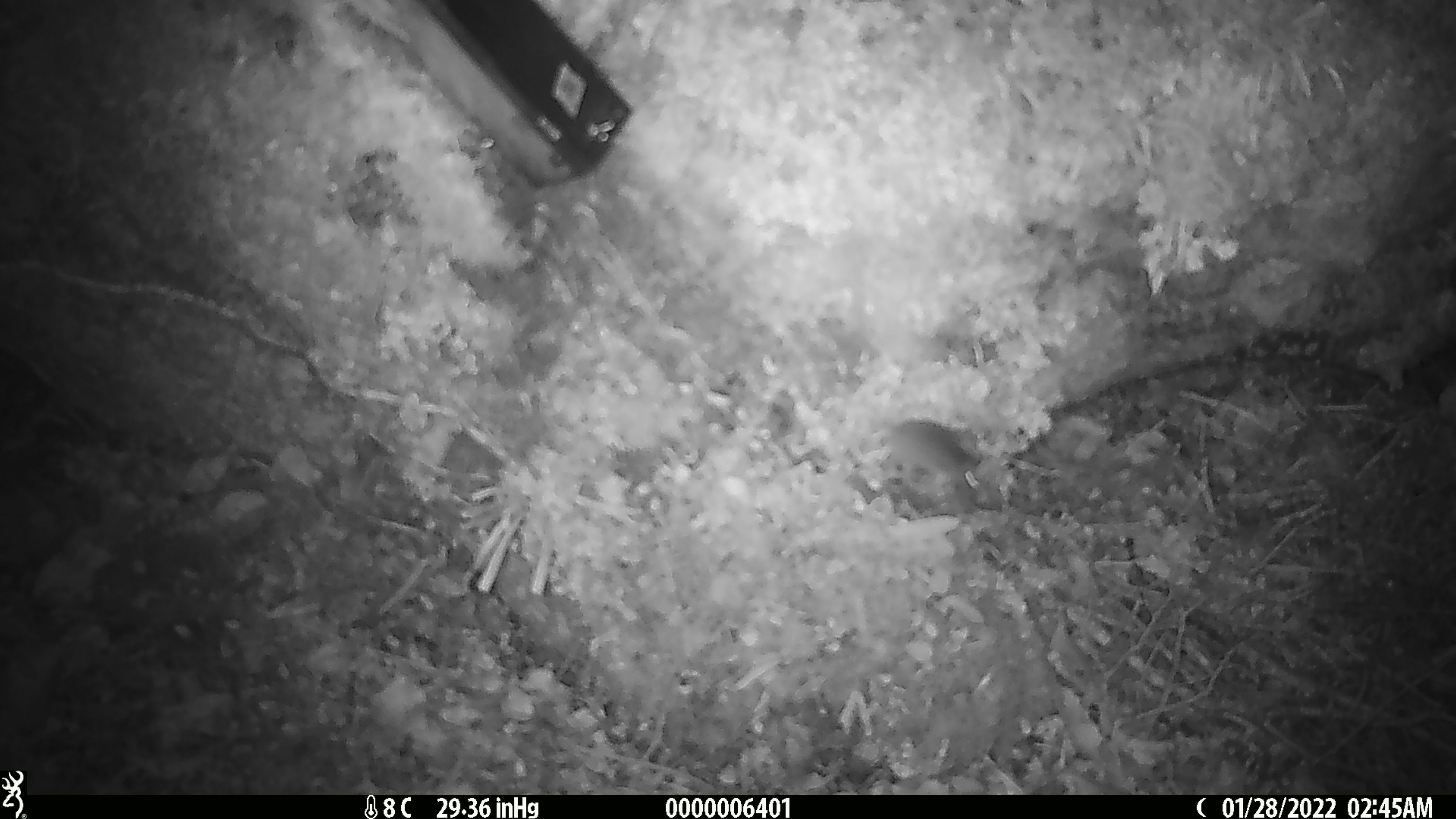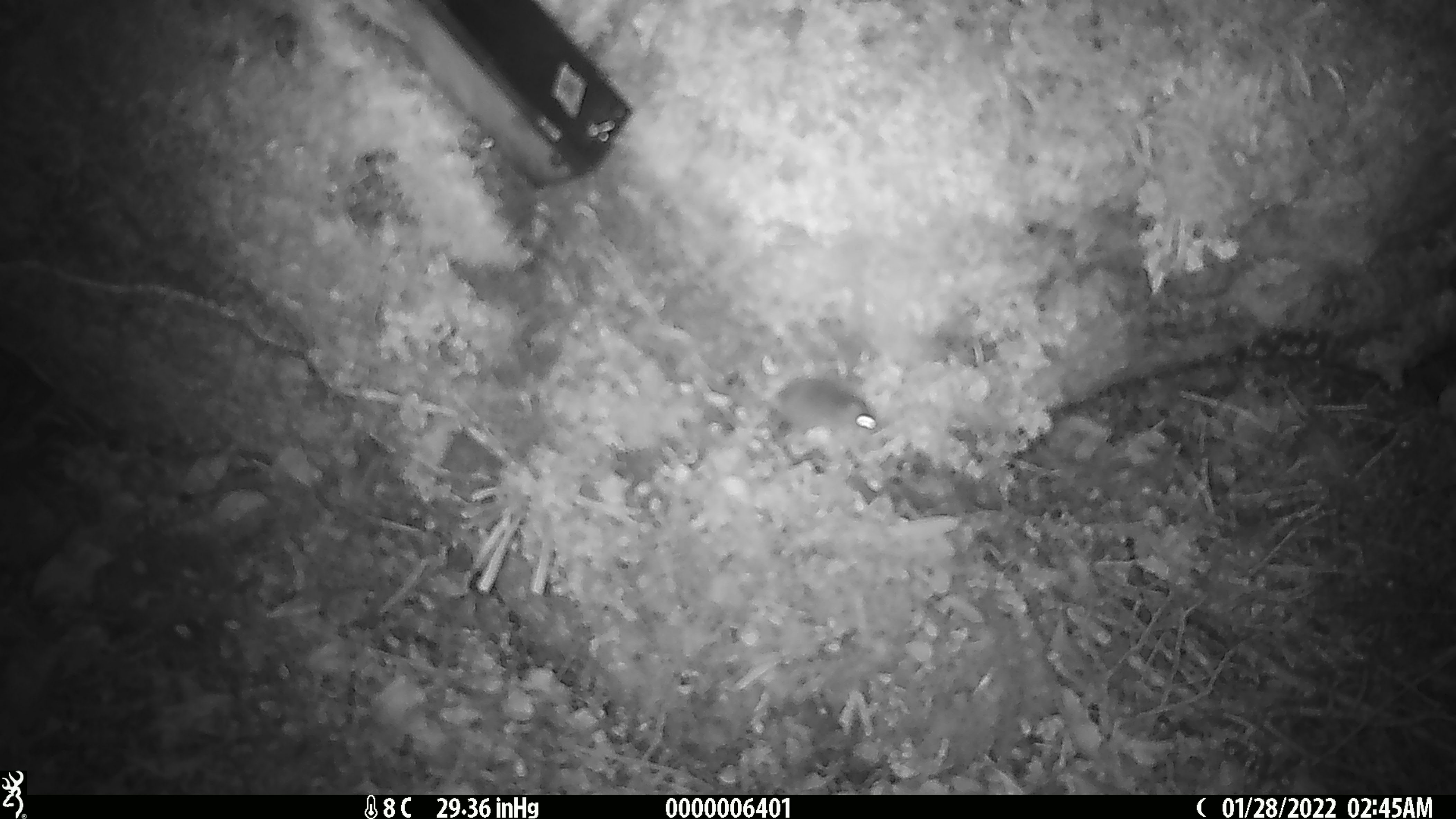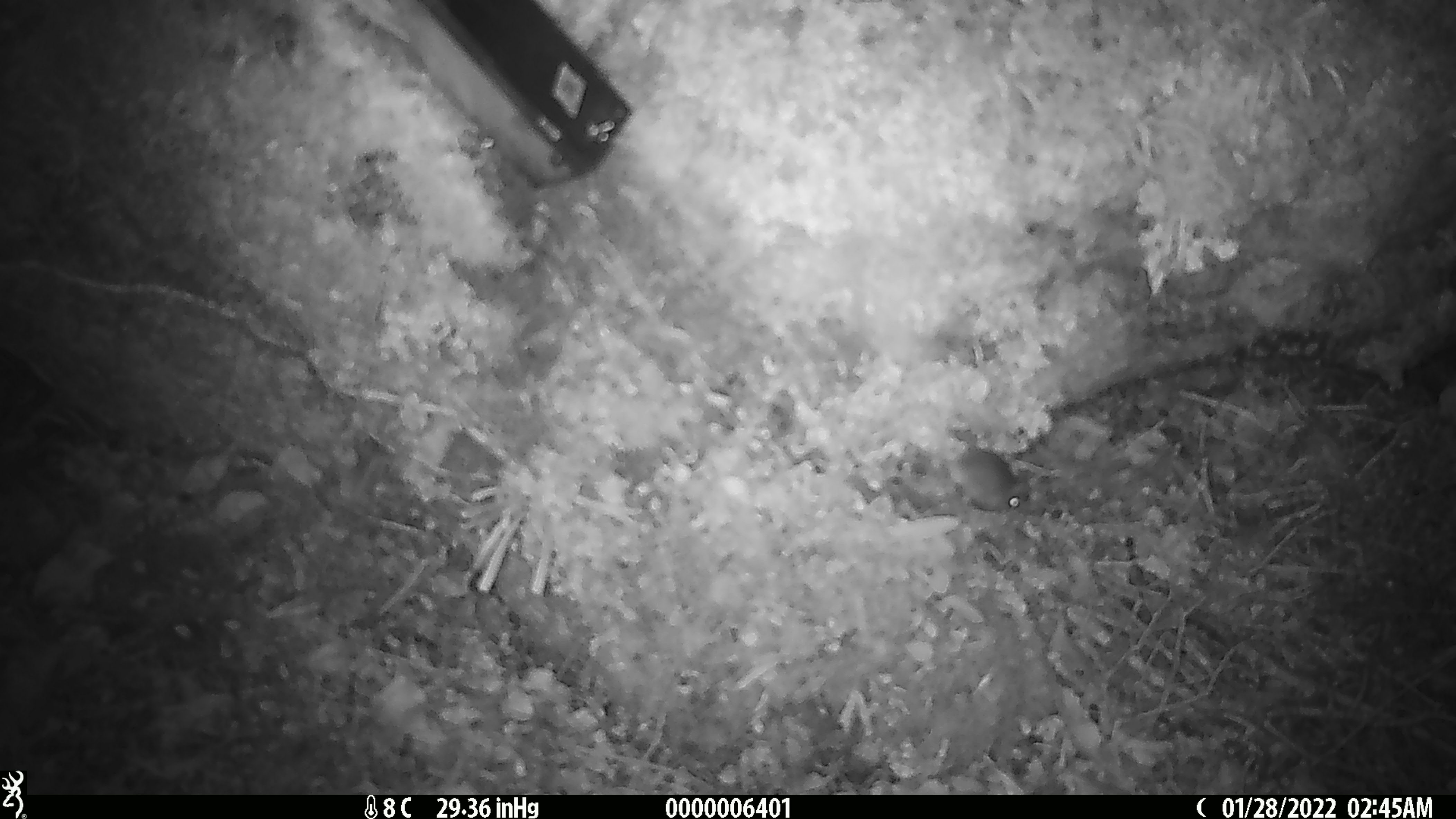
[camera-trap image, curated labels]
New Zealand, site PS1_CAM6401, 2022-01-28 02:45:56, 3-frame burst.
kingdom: Animalia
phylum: Chordata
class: Mammalia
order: Rodentia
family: Muridae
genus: Mus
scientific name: Mus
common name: mouse